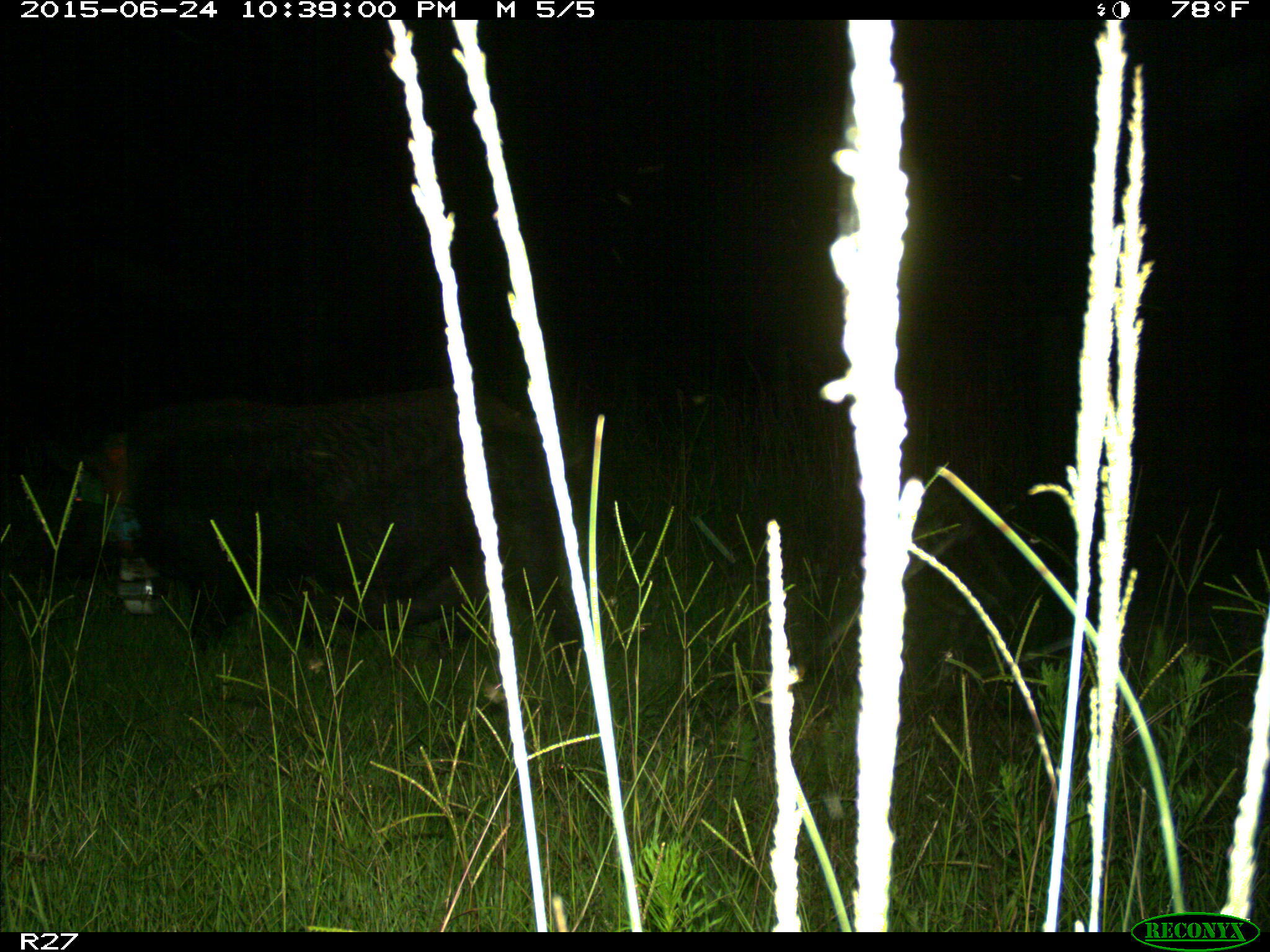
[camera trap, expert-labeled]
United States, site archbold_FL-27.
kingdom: Animalia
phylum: Chordata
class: Mammalia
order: Artiodactyla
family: Suidae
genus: Sus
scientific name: Sus scrofa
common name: wild boar